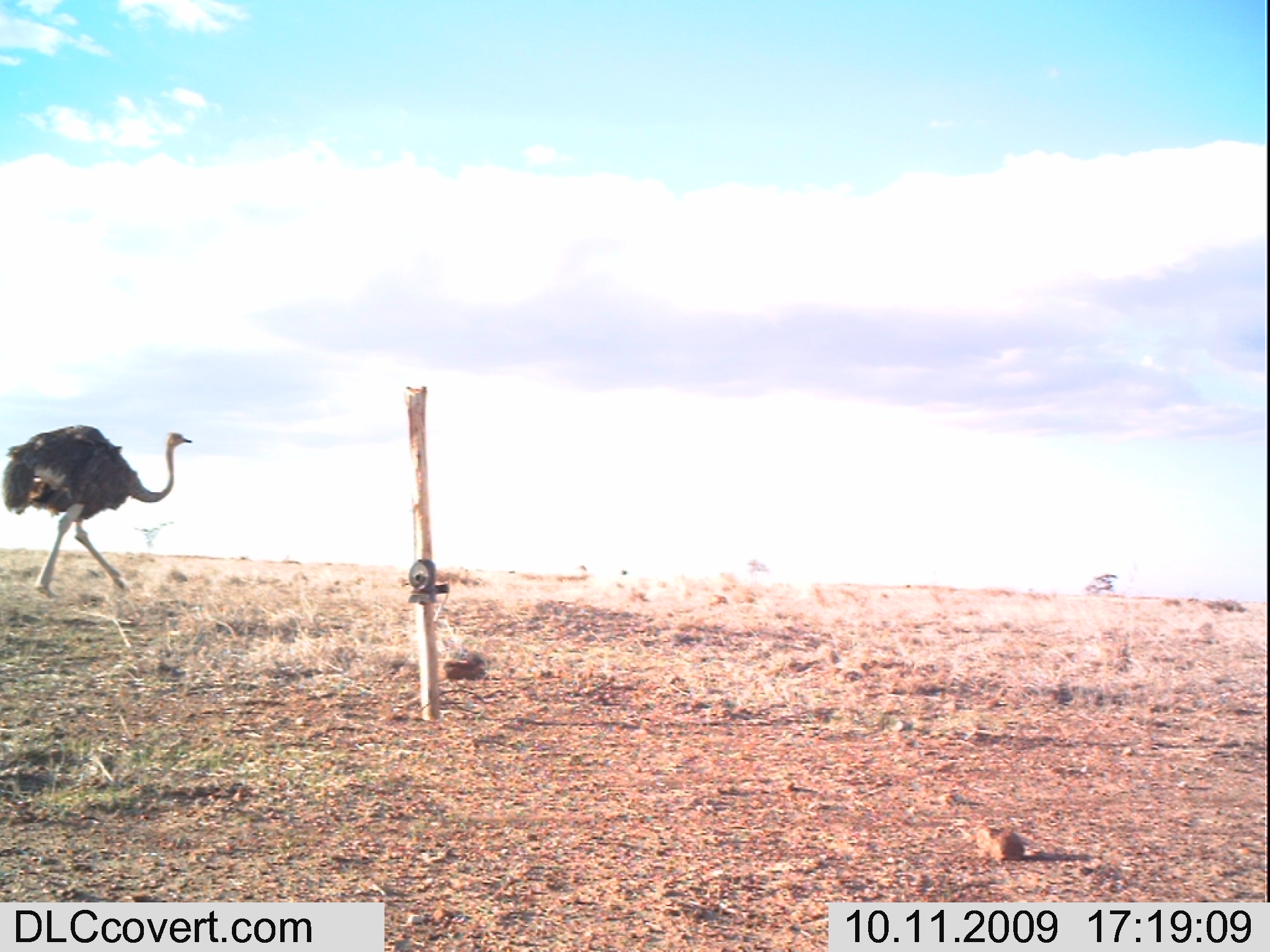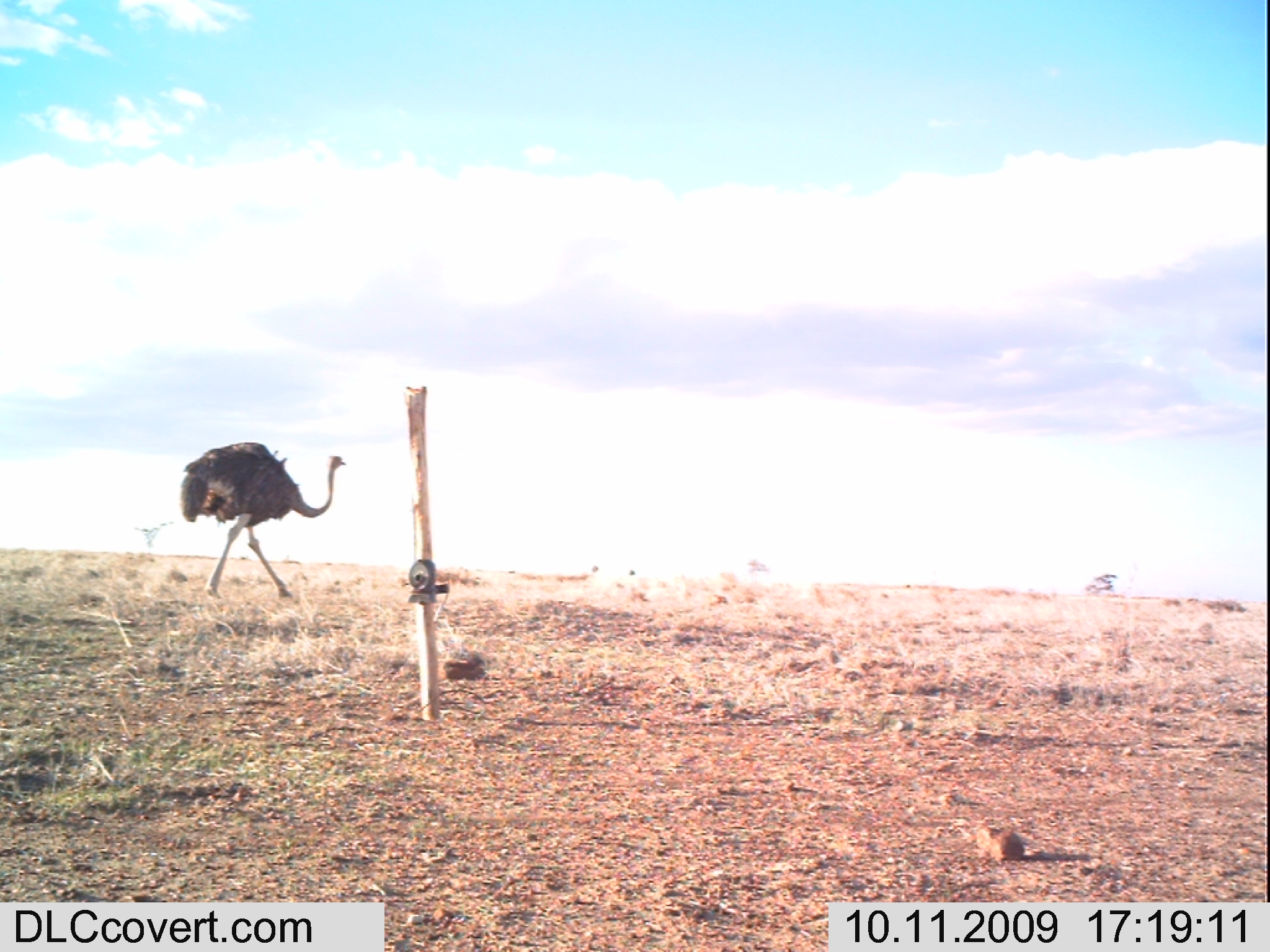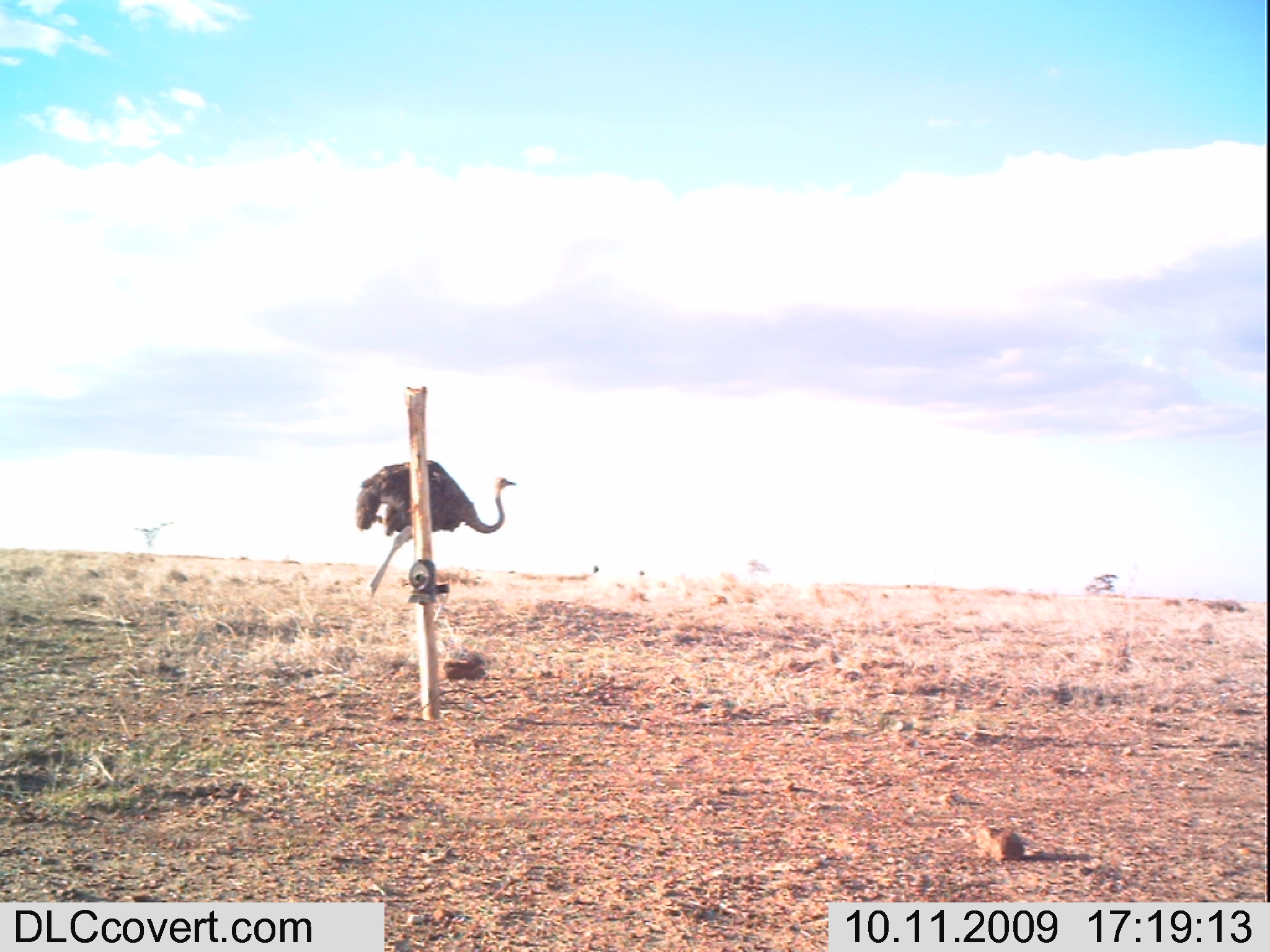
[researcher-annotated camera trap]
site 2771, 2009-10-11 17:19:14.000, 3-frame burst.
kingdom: Animalia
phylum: Chordata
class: Aves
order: Struthioniformes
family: Struthionidae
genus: Struthio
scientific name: Struthio camelus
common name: common ostrich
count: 1